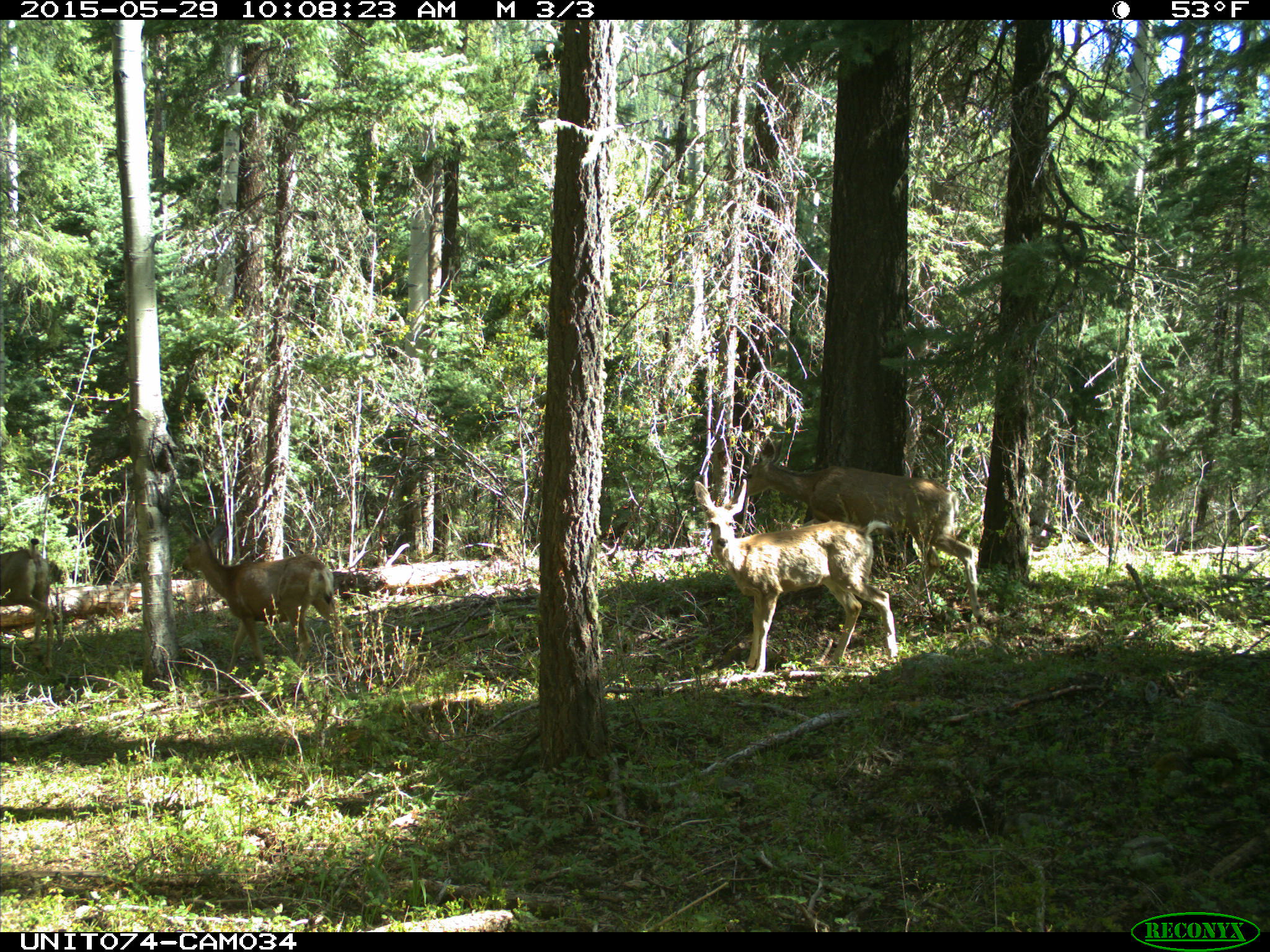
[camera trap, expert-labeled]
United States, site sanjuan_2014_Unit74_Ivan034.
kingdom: Animalia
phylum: Chordata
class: Mammalia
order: Artiodactyla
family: Cervidae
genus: Odocoileus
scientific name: Odocoileus hemionus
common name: mule deer